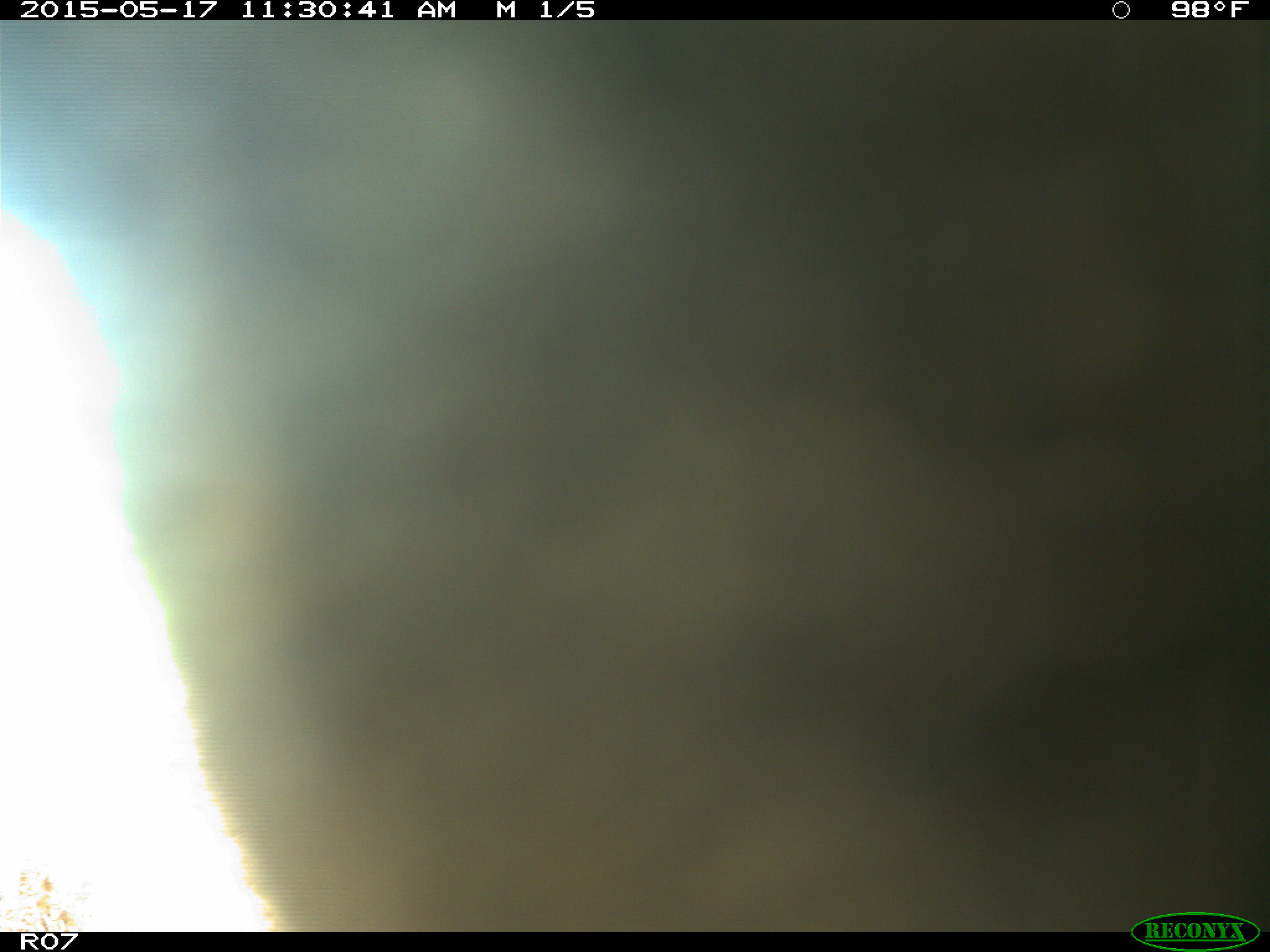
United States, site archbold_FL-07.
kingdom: Animalia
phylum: Chordata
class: Mammalia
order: Artiodactyla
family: Bovidae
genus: Bos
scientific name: Bos taurus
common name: domestic cow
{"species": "Bos taurus (domestic cow)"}